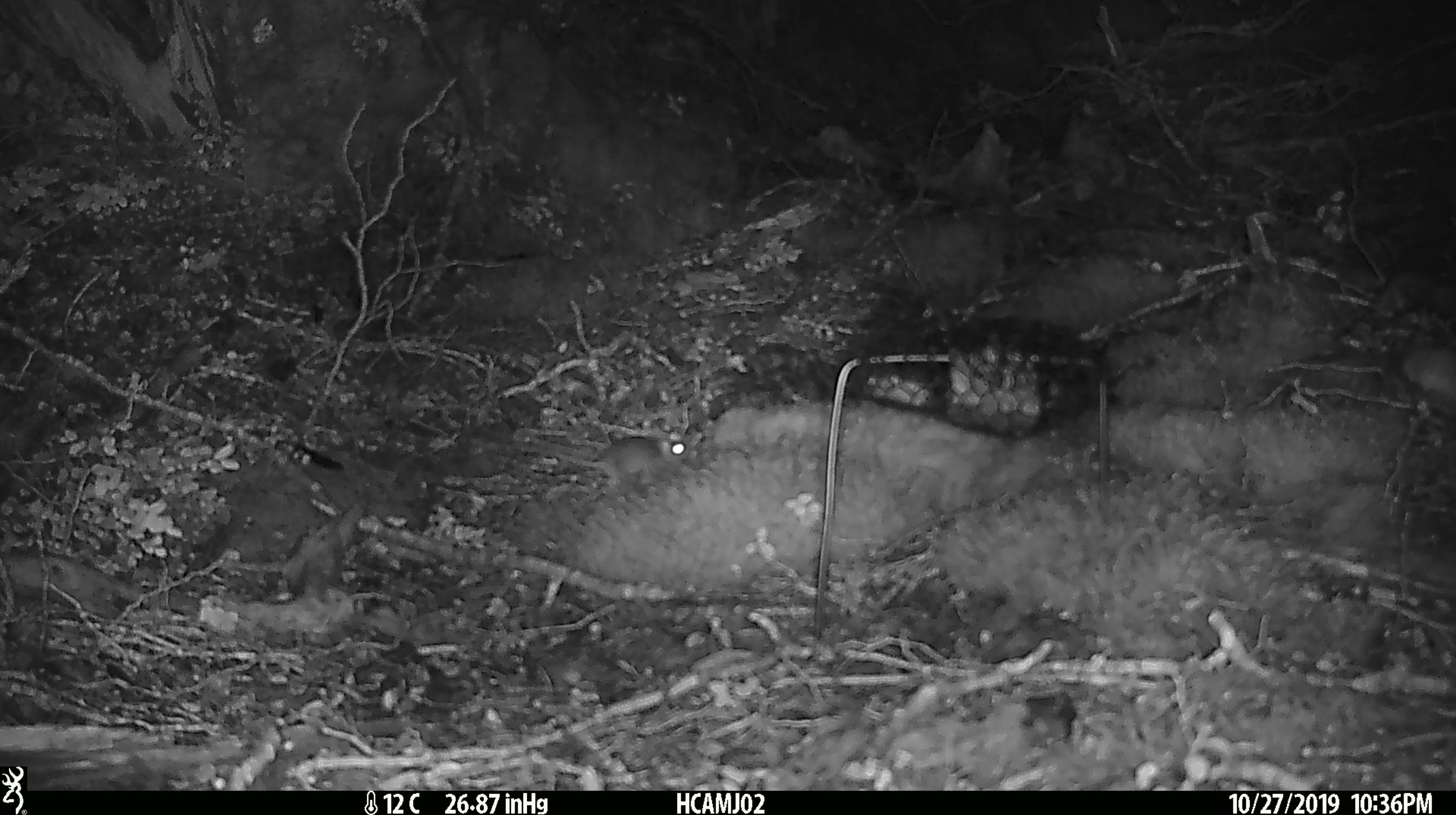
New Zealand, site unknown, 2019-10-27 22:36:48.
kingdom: Animalia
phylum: Chordata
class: Mammalia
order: Rodentia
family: Muridae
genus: Mus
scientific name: Mus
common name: mouse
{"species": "mouse (Mus)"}